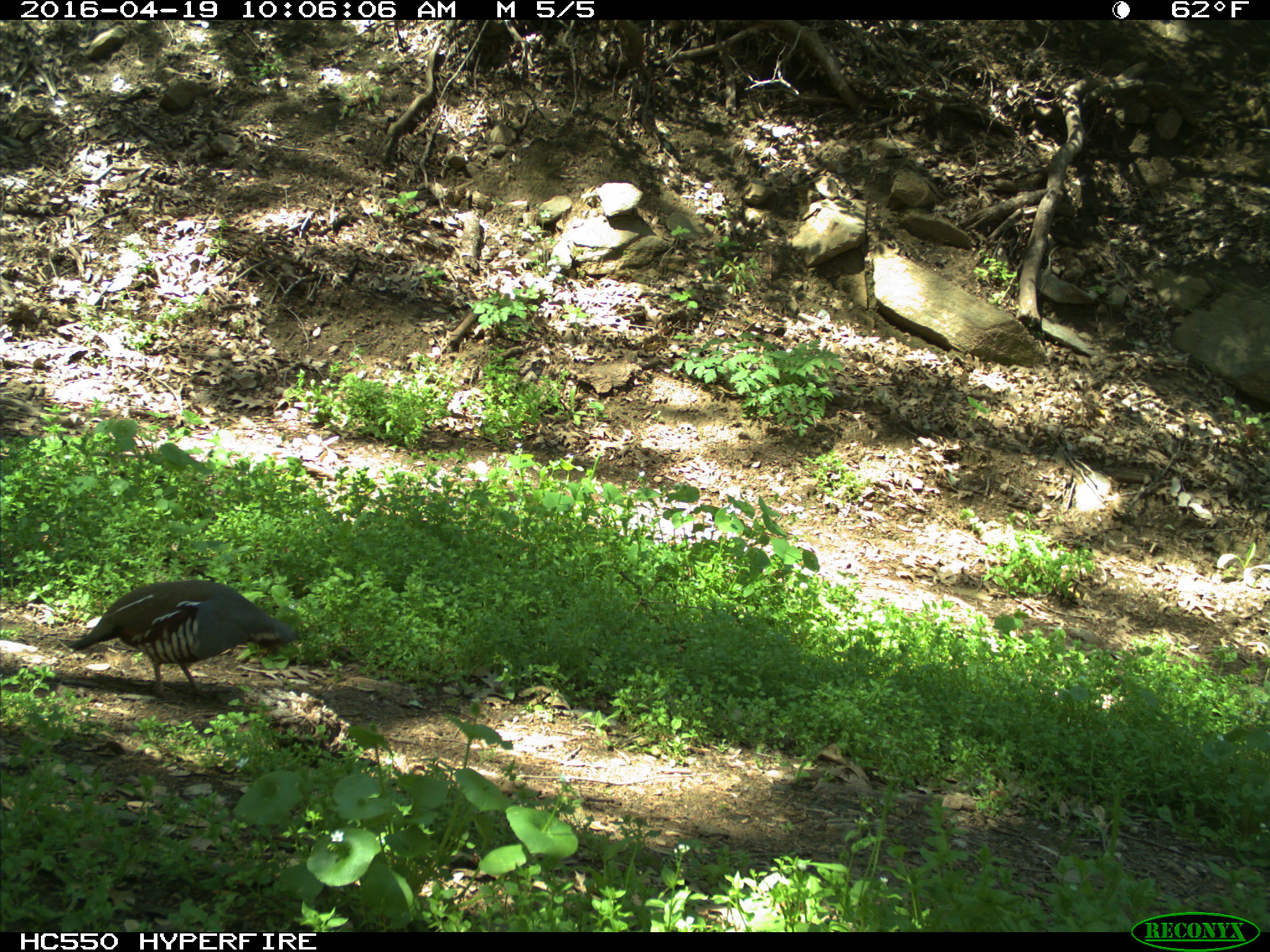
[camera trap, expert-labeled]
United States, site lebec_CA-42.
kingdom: Animalia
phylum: Chordata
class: Aves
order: Galliformes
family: Odontophoridae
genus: Callipepla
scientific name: Callipepla californica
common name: california quail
Callipepla californica (california quail).